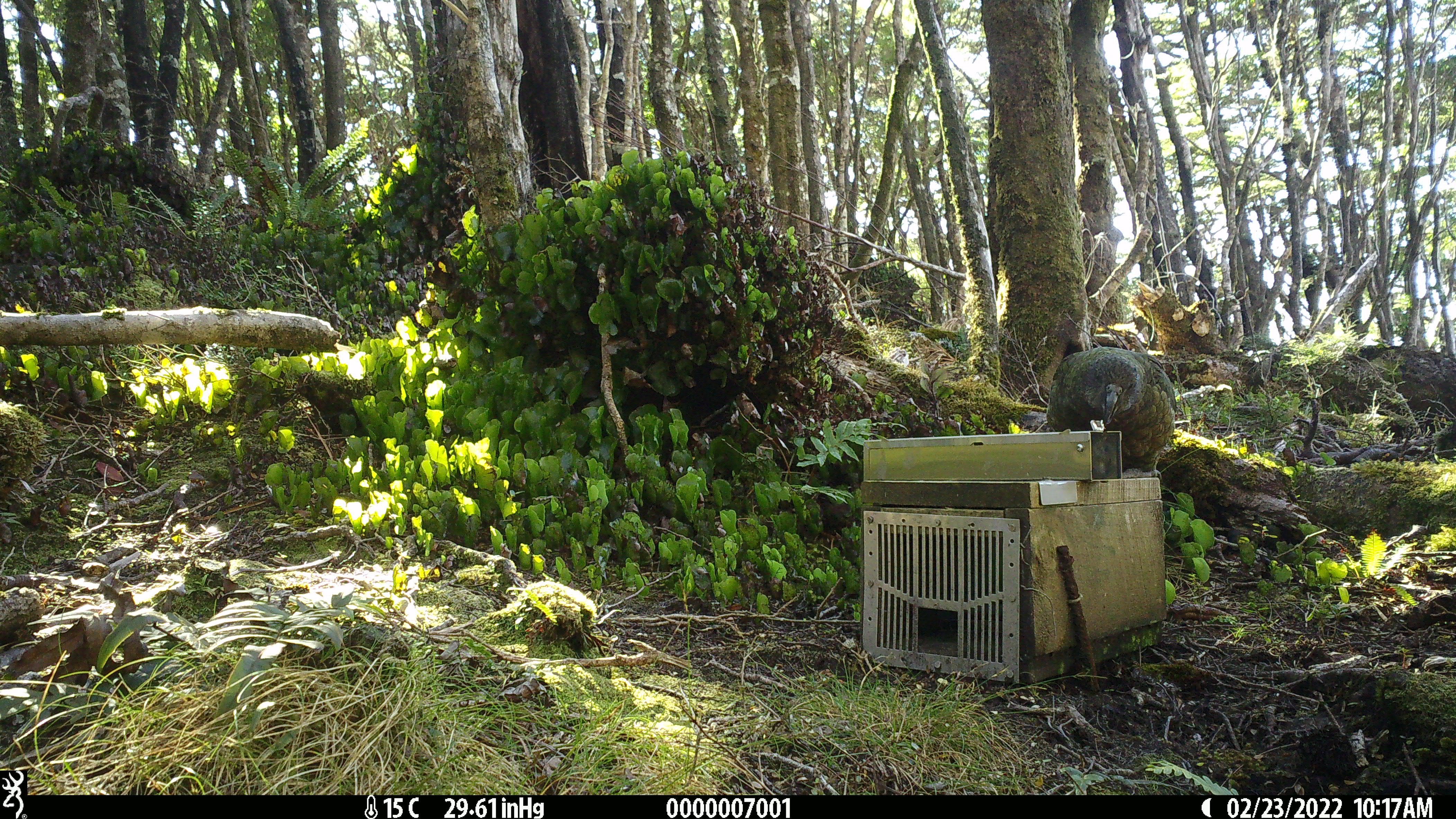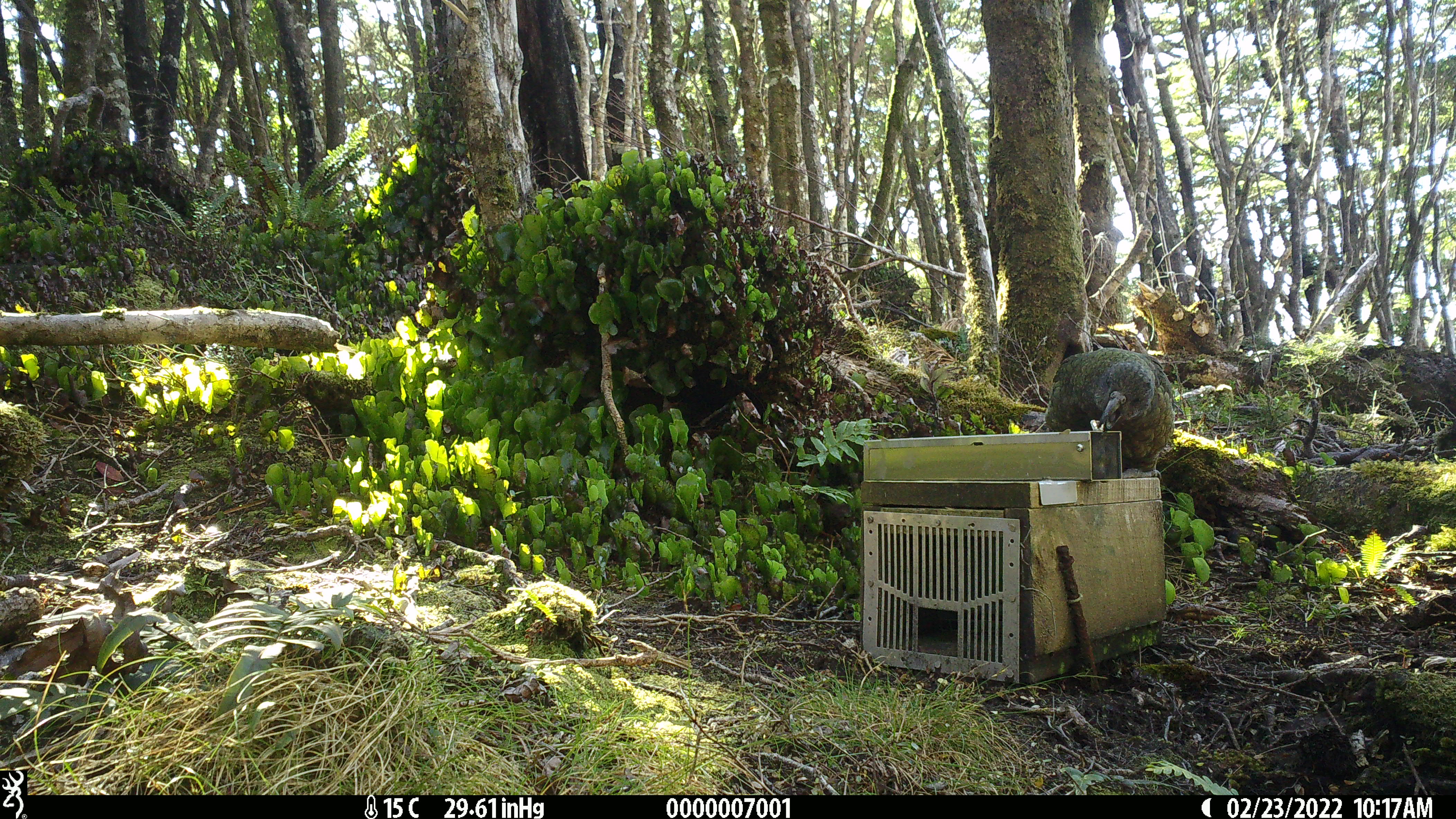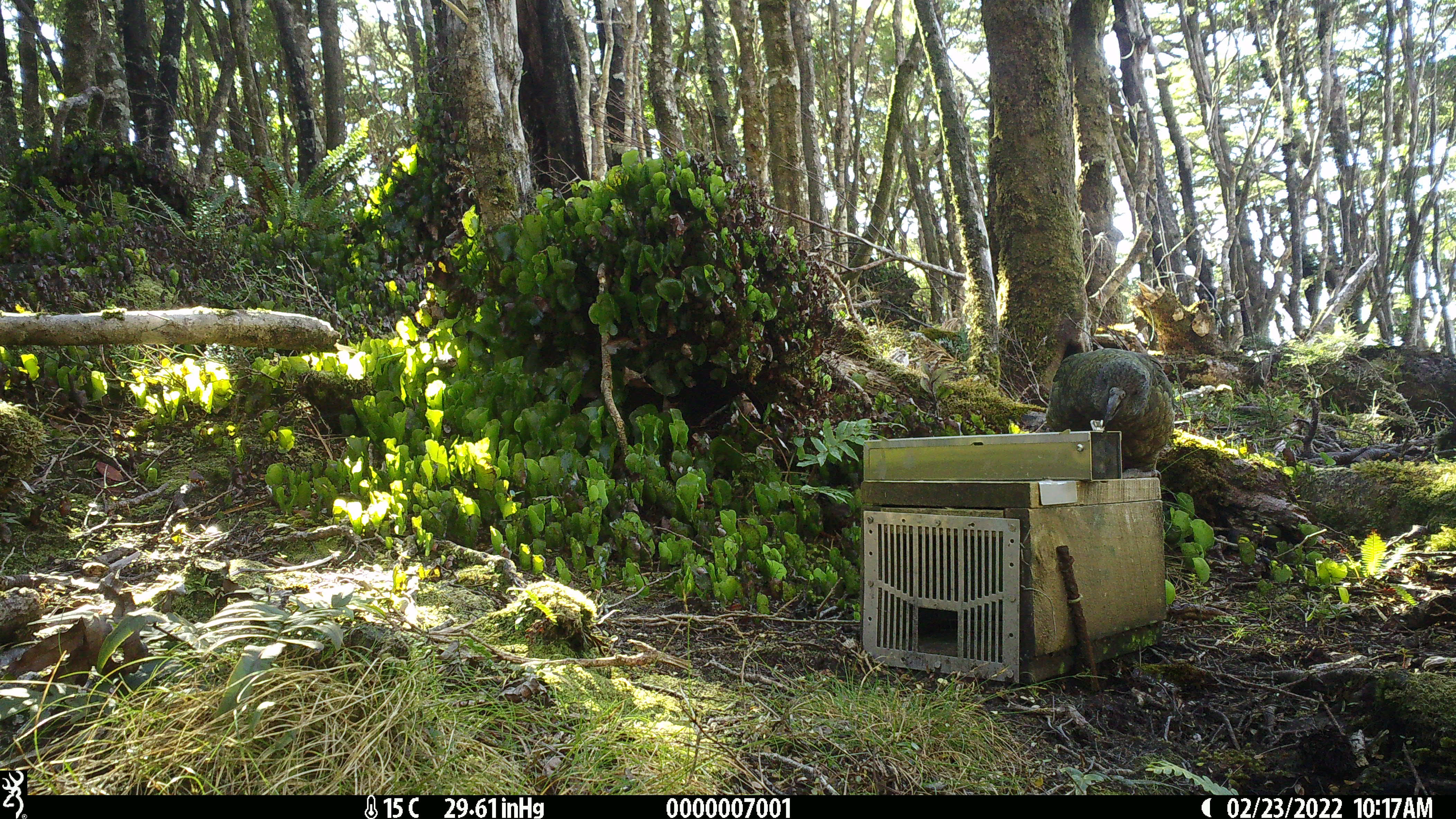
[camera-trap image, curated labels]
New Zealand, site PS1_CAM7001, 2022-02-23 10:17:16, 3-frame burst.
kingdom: Animalia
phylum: Chordata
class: Aves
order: Psittaciformes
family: Strigopidae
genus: Nestor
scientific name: Nestor notabilis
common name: kea